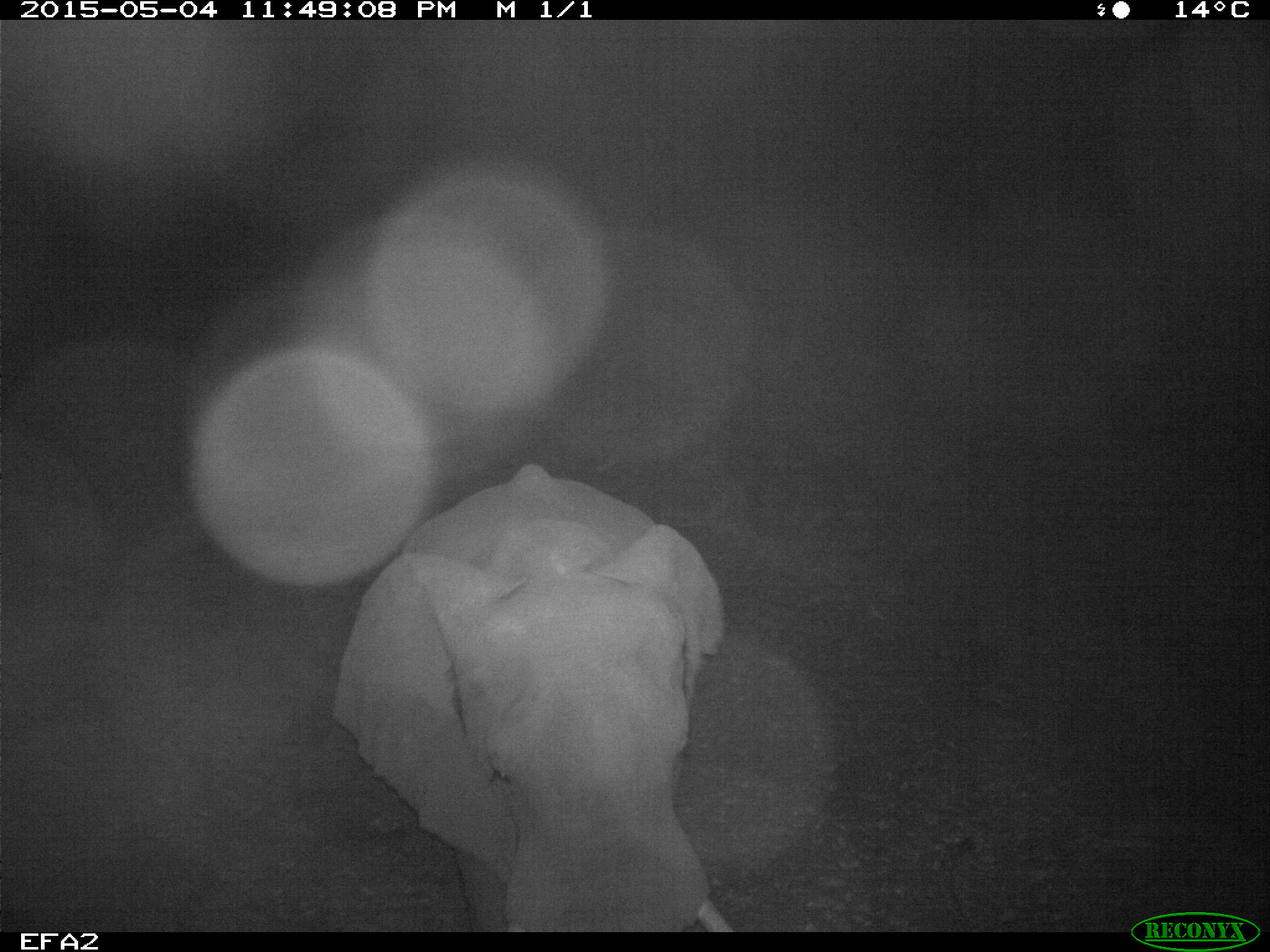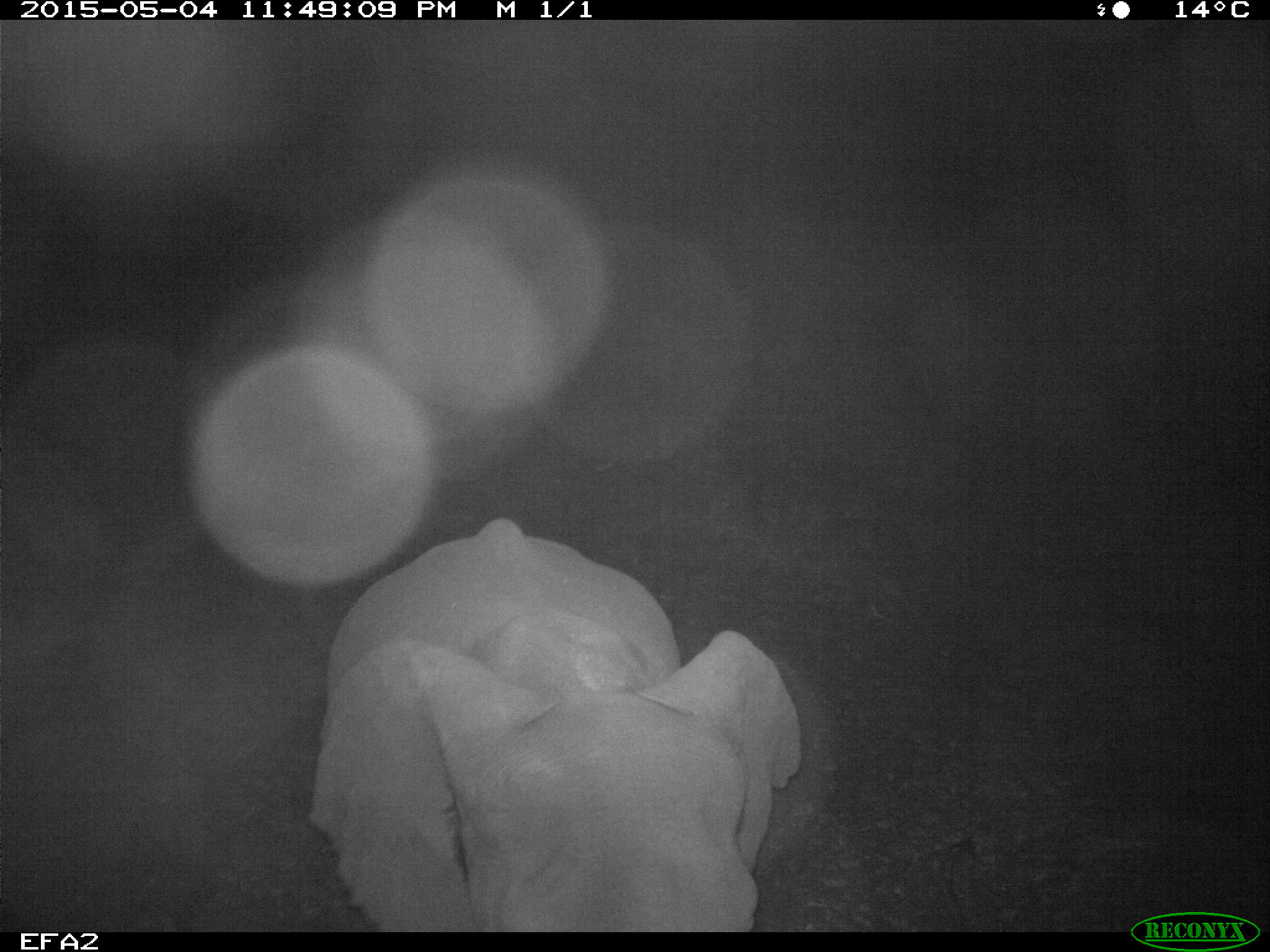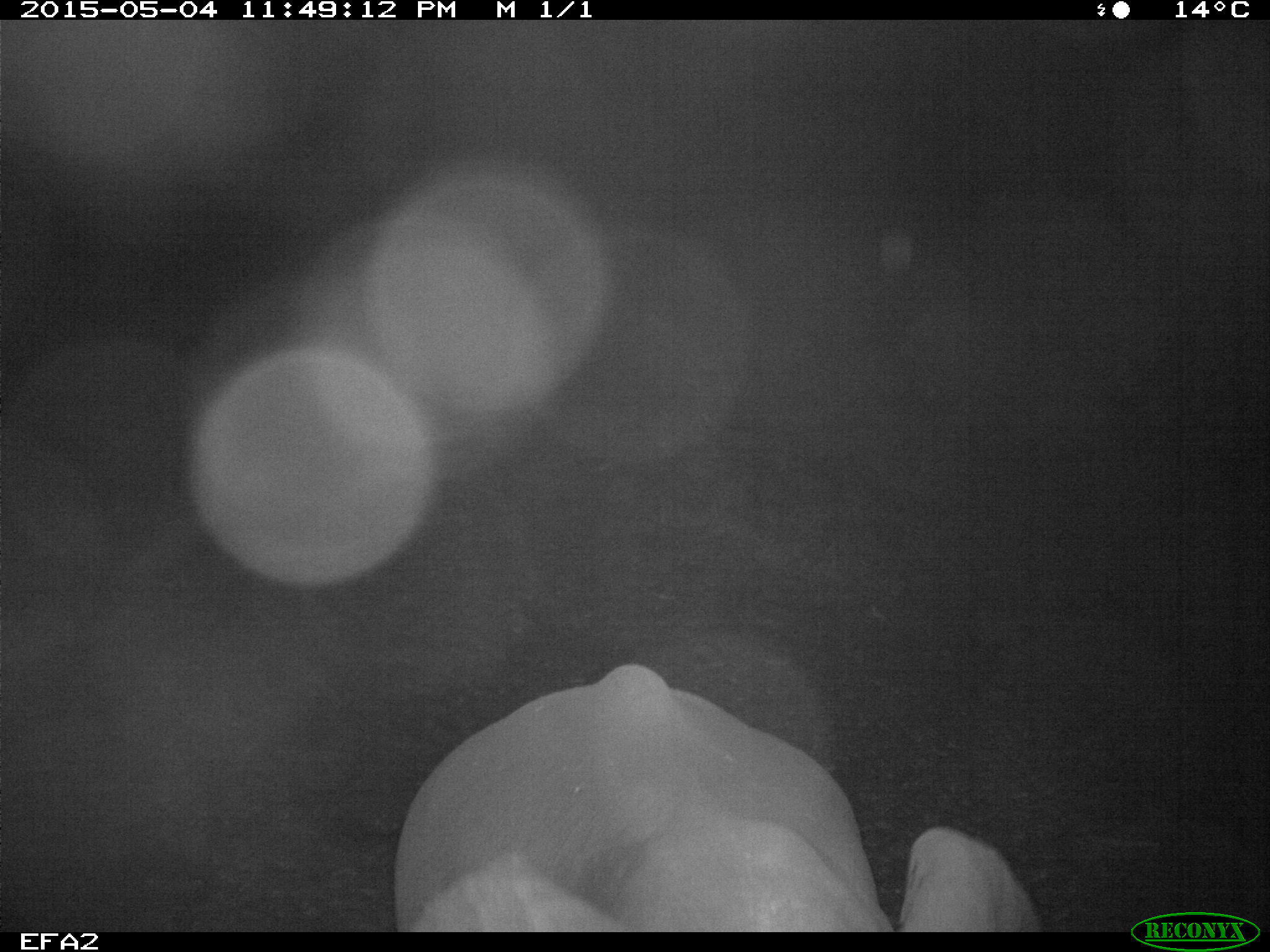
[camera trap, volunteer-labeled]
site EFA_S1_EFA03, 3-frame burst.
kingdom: Animalia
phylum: Chordata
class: Mammalia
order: Proboscidea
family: Elephantidae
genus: Loxodonta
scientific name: Loxodonta africana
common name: african bush elephant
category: elephant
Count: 1.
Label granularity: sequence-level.